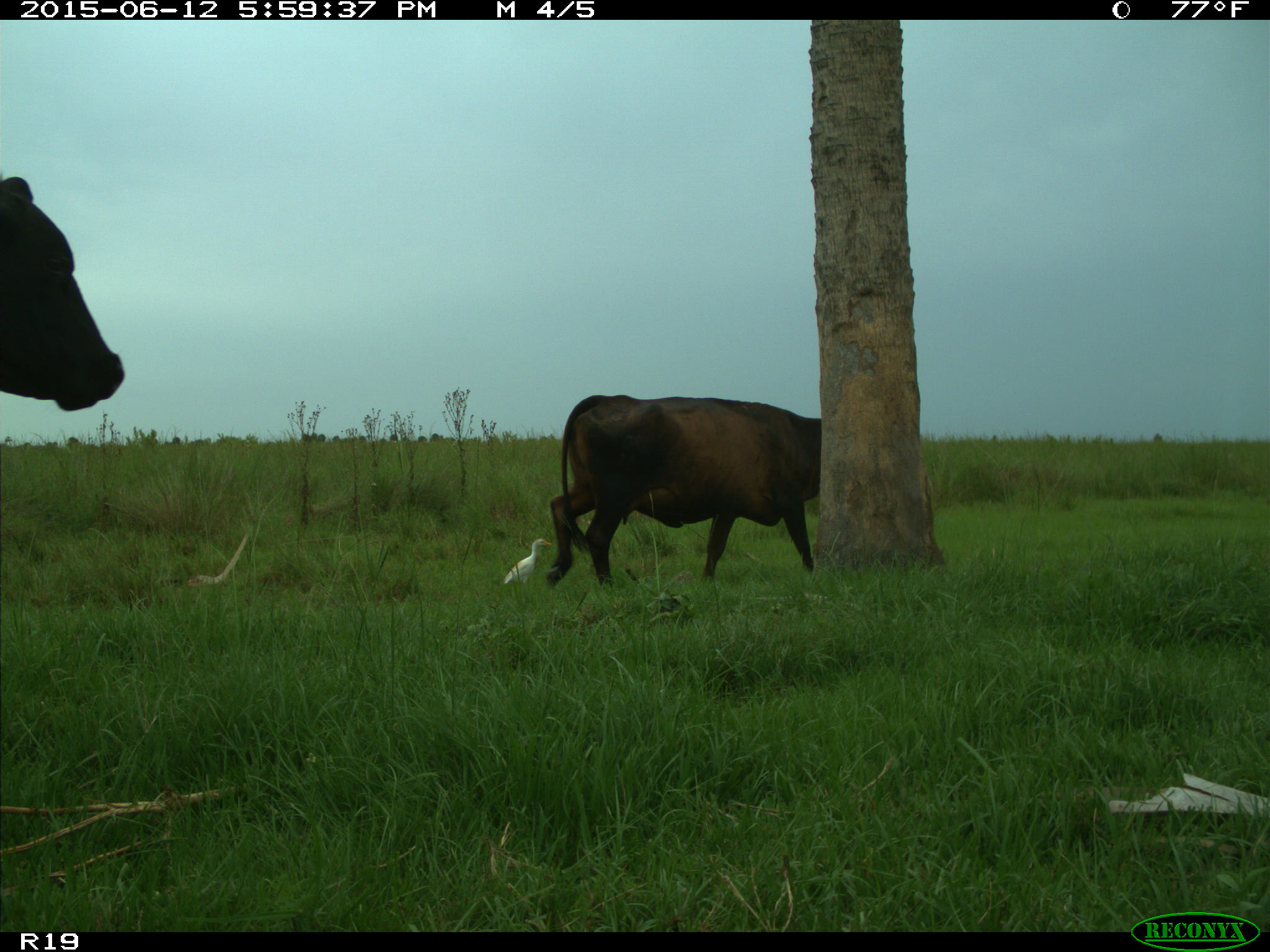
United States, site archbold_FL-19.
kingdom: Animalia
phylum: Chordata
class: Mammalia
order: Artiodactyla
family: Bovidae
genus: Bos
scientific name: Bos taurus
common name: domestic cow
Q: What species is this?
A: Bos taurus (domestic cow).